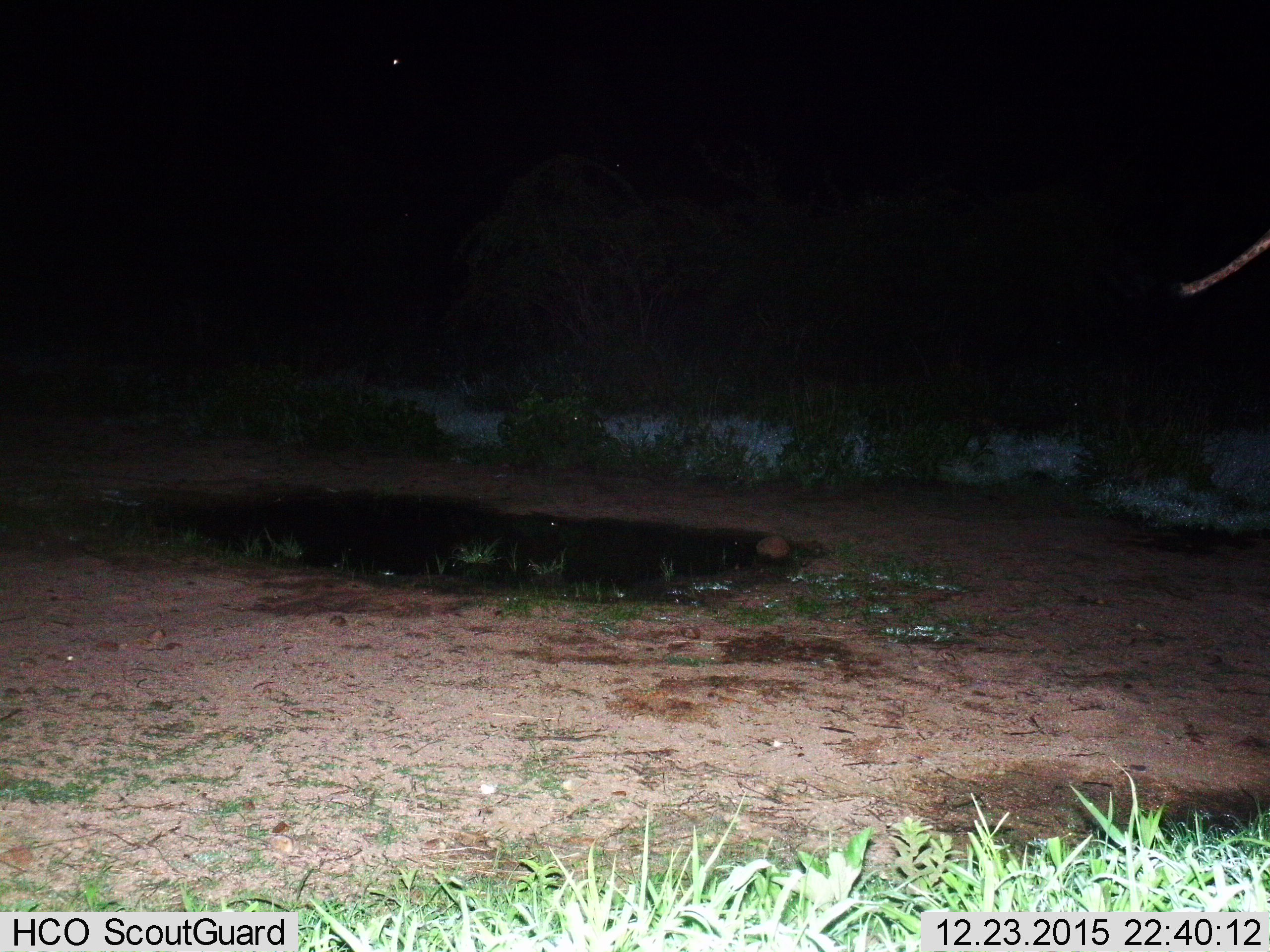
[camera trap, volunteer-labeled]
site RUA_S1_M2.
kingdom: Animalia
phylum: Chordata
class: Mammalia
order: Artiodactyla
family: Giraffidae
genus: Giraffa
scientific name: Giraffa camelopardalis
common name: giraffe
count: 1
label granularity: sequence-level